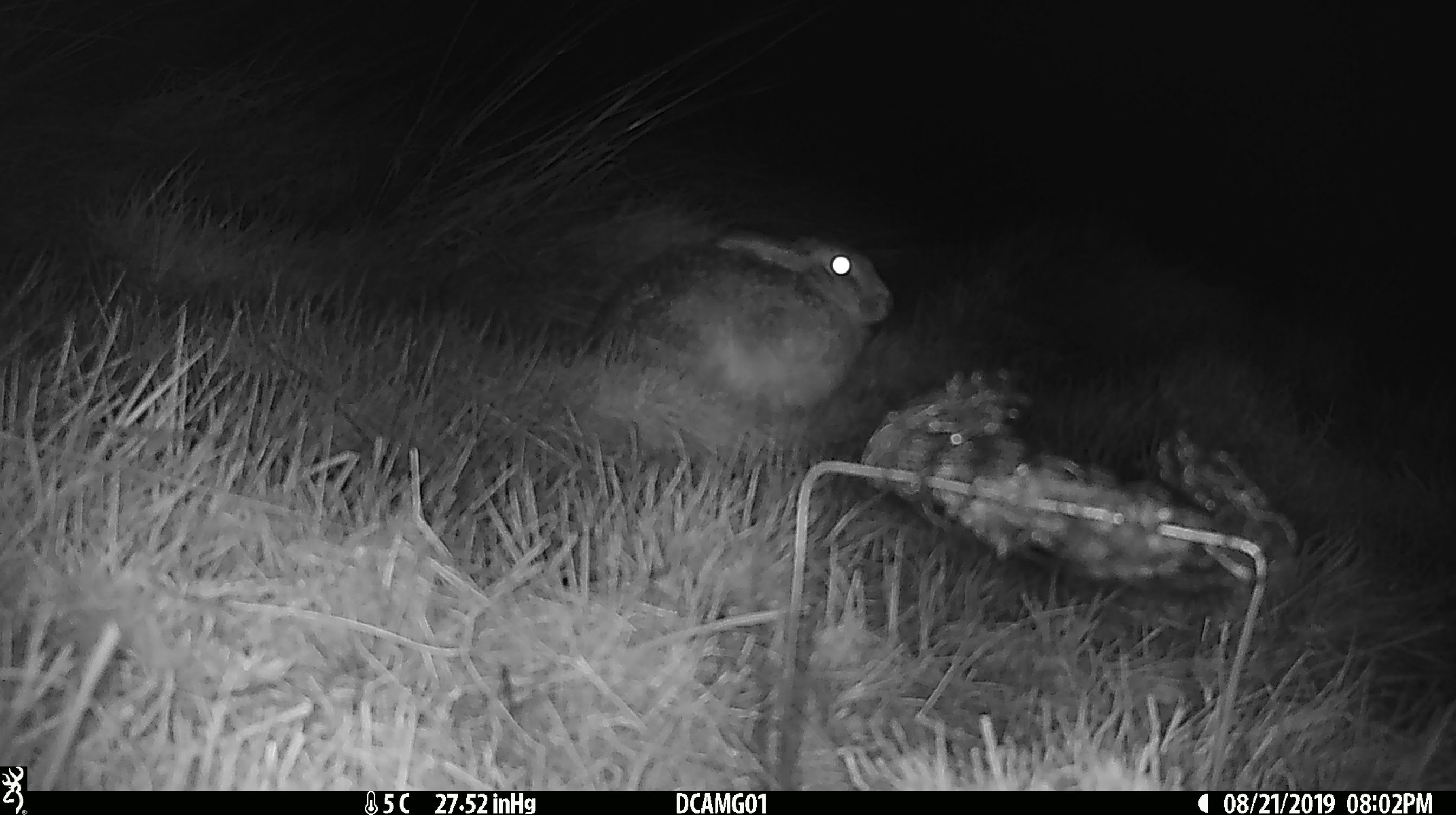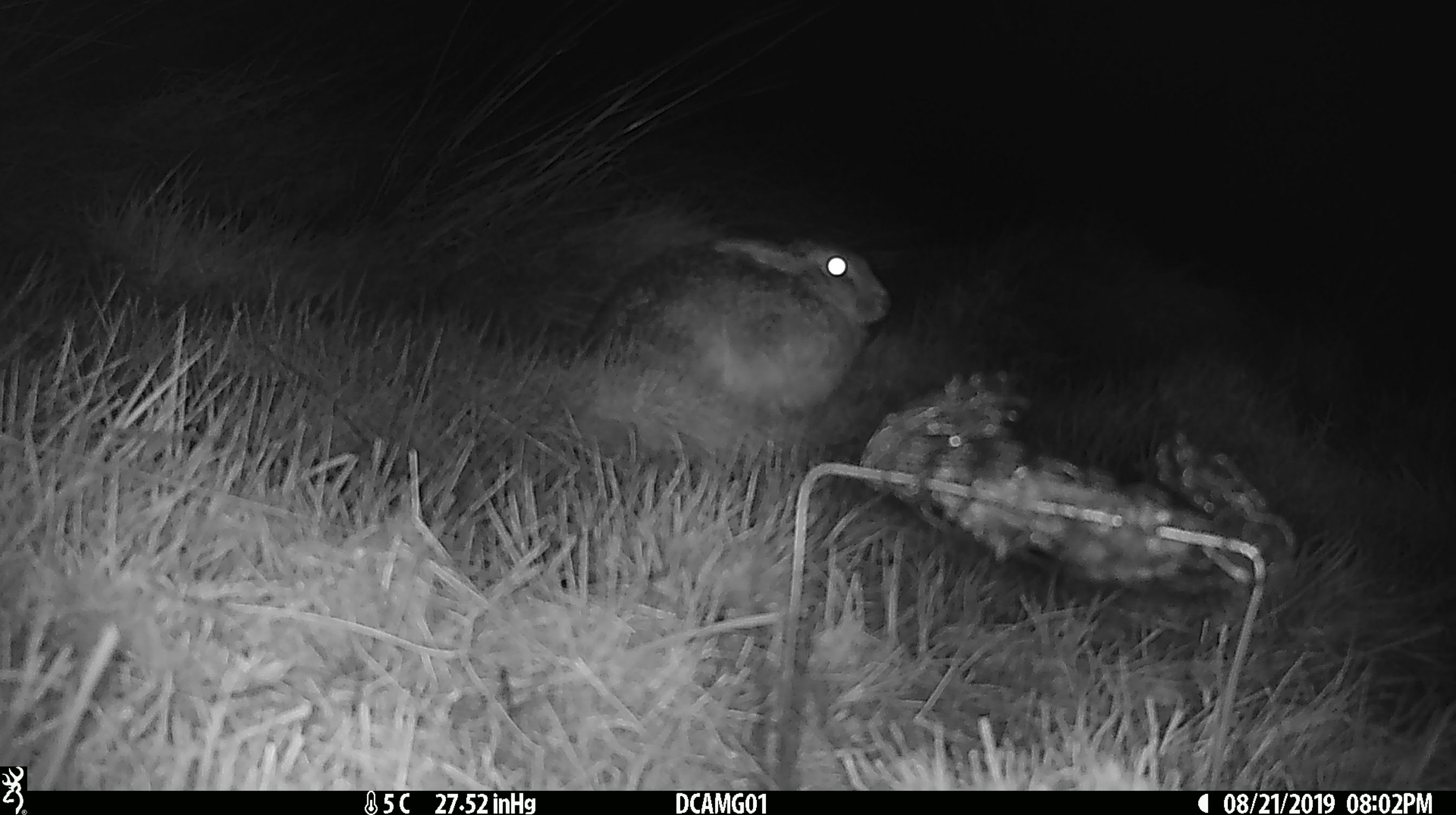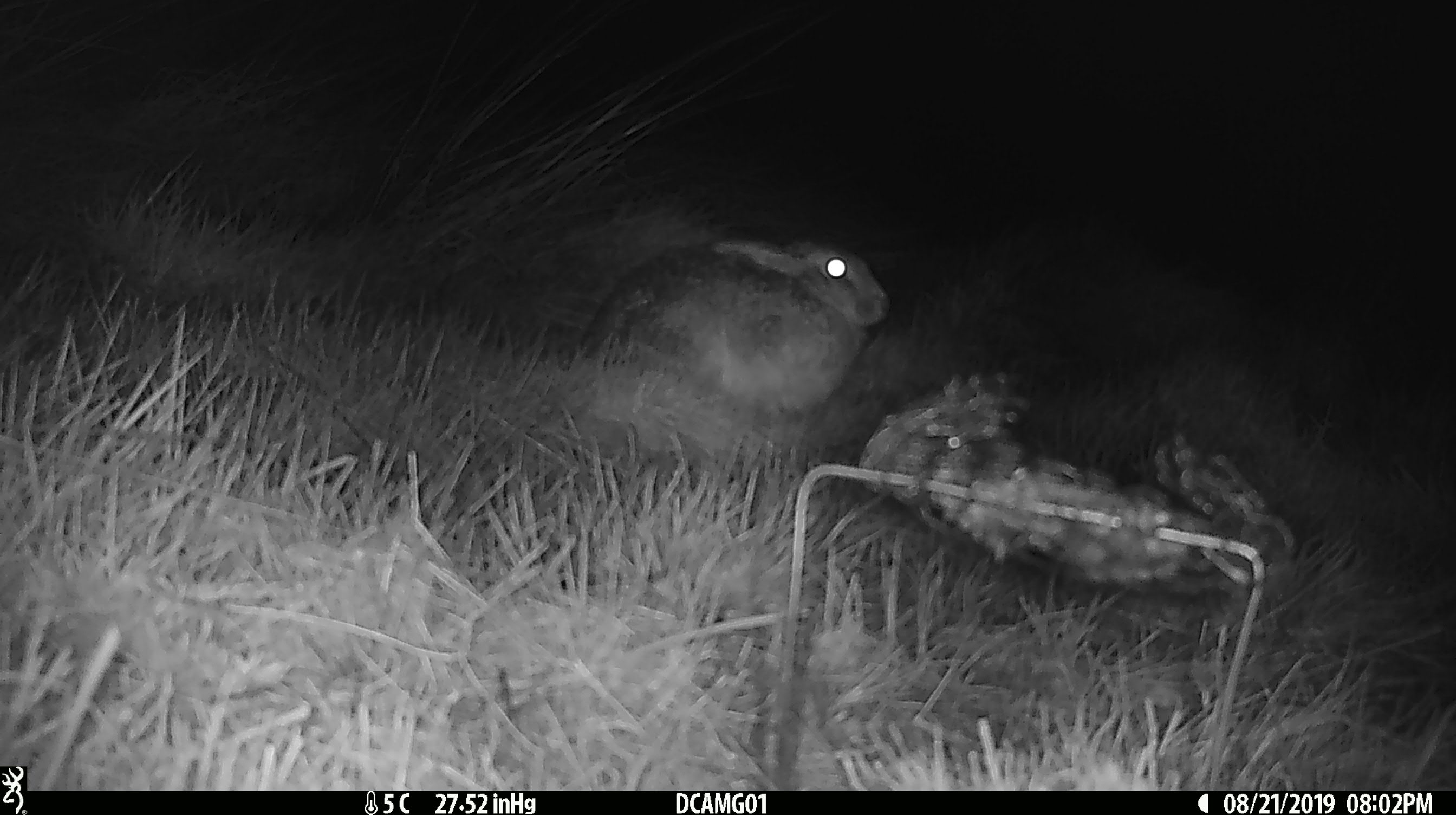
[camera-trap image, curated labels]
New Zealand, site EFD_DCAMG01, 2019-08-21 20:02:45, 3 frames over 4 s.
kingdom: Animalia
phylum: Chordata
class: Mammalia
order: Lagomorpha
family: Leporidae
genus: Lepus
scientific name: Lepus europaeus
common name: brown hare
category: hare